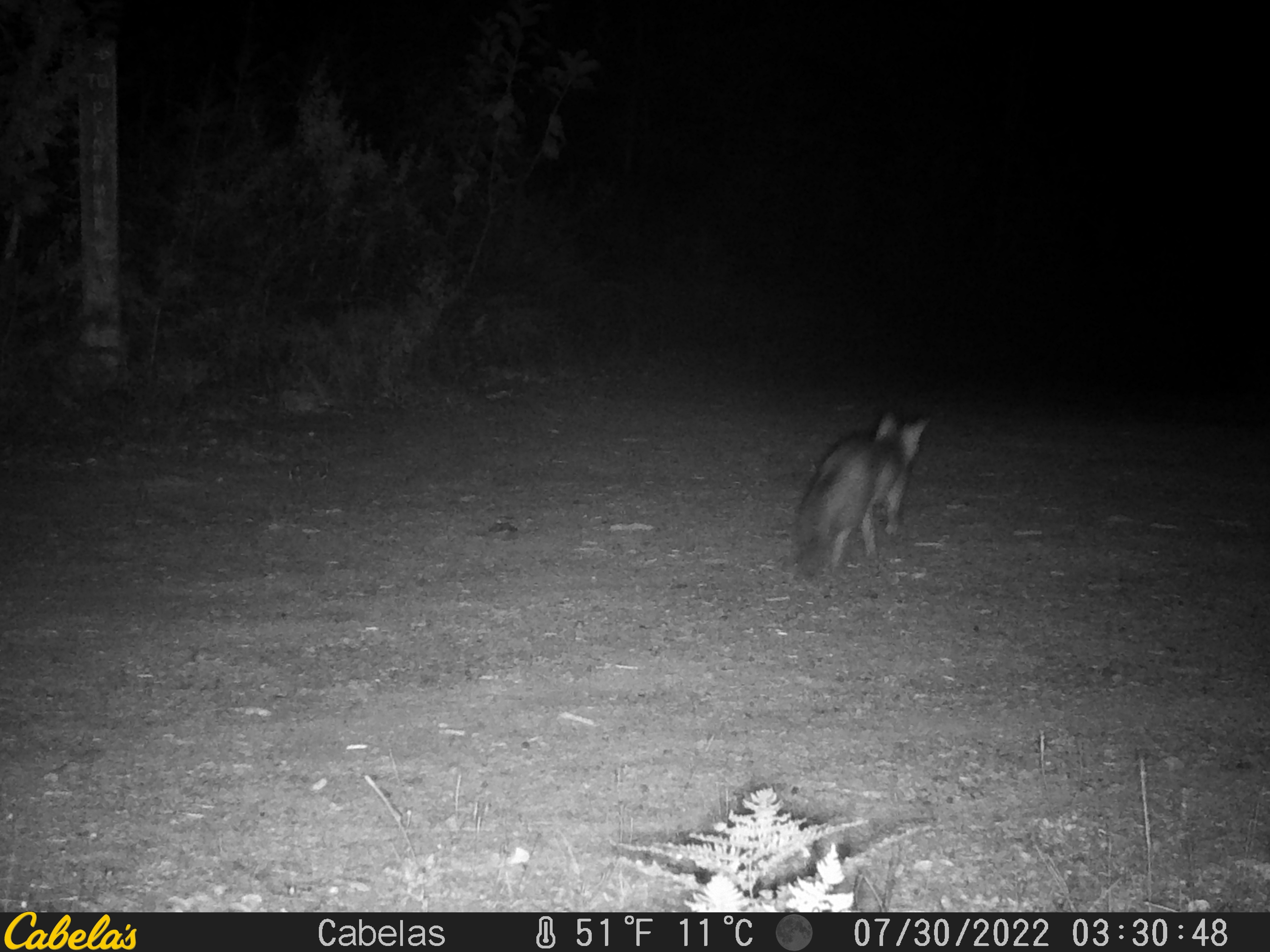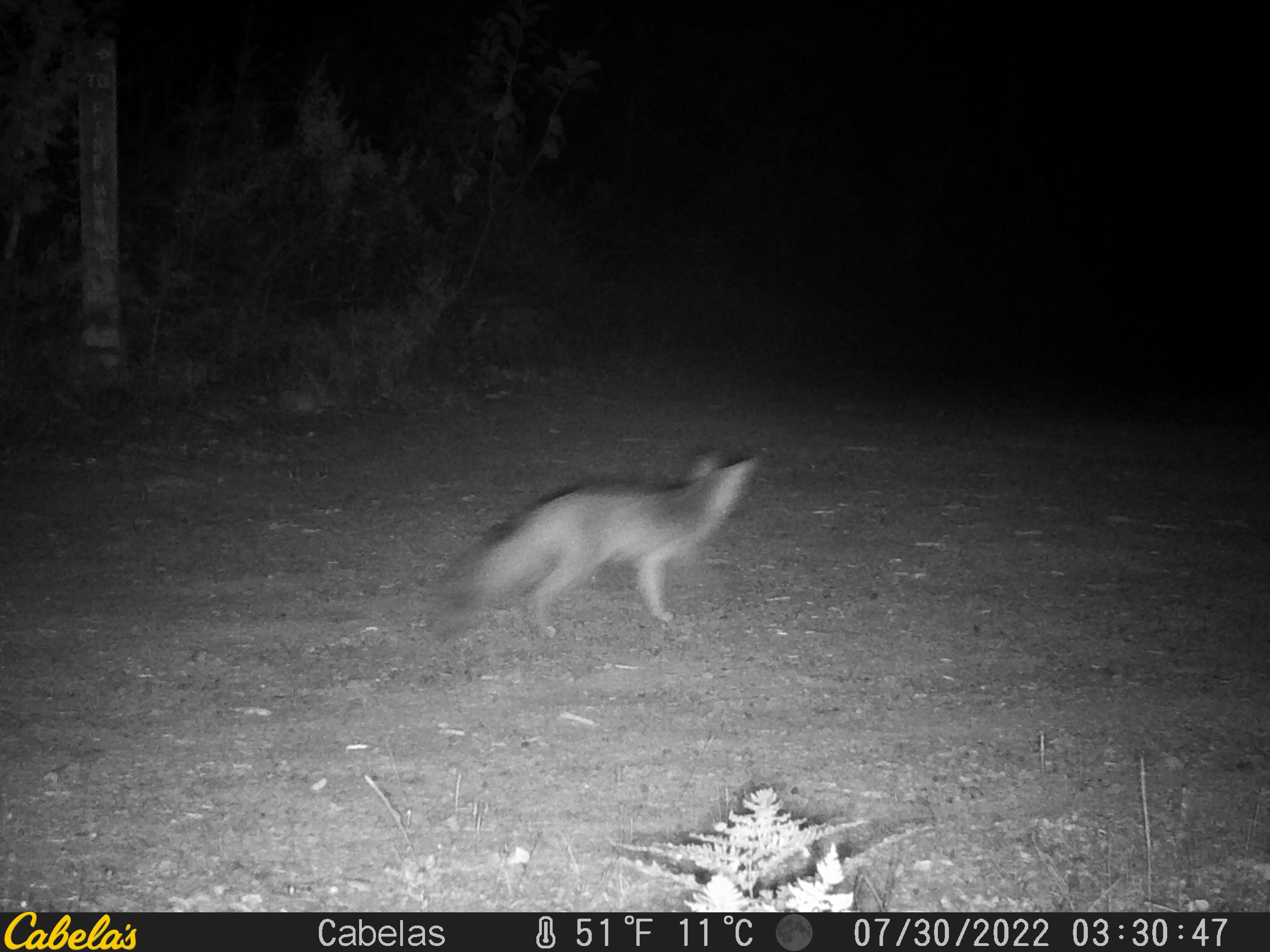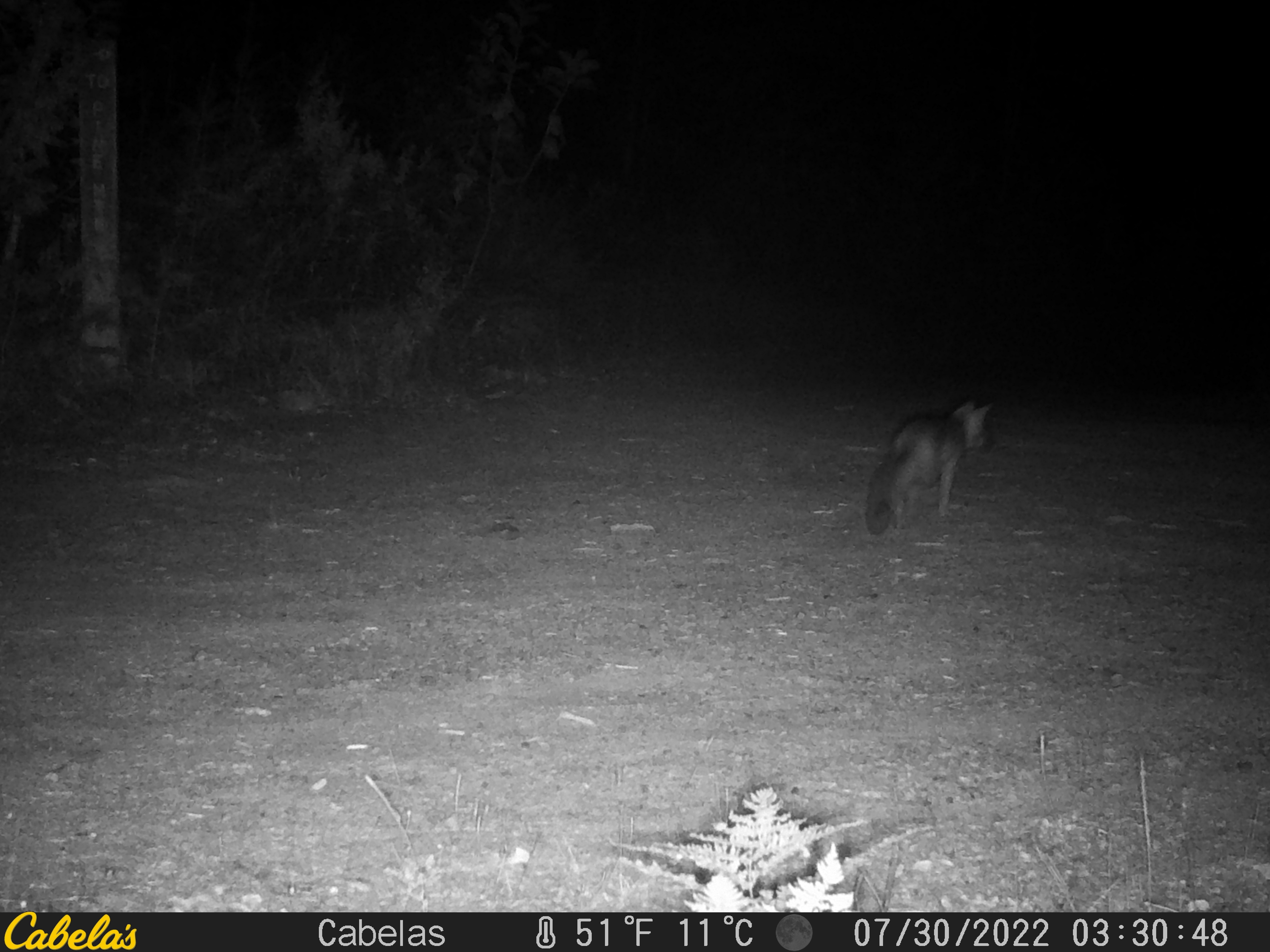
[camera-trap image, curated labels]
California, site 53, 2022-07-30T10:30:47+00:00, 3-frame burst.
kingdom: Animalia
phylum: Chordata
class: Mammalia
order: Carnivora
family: Canidae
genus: Urocyon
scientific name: Urocyon cinereoargenteus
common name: gray fox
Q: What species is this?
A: Gray fox (Urocyon cinereoargenteus).